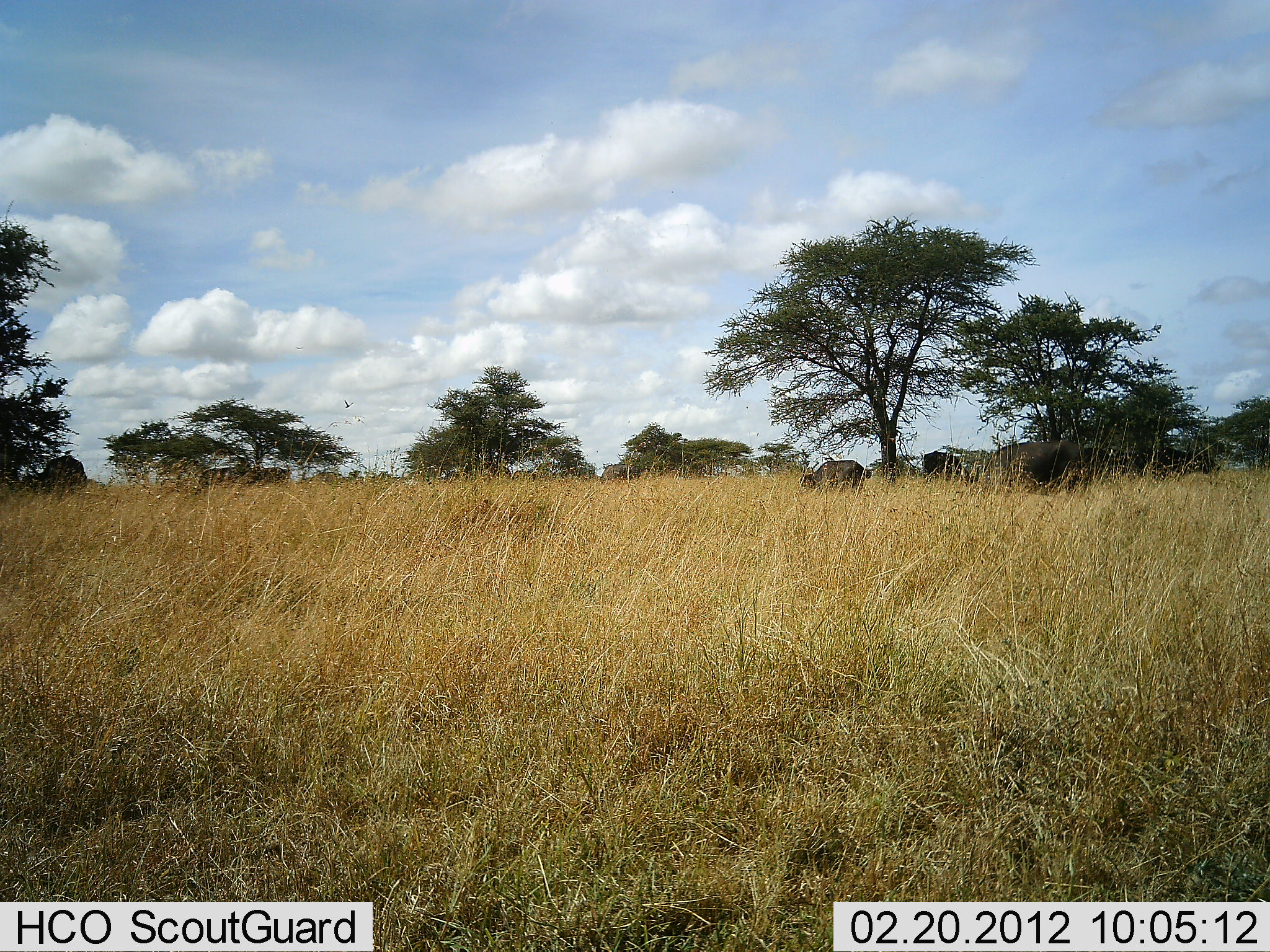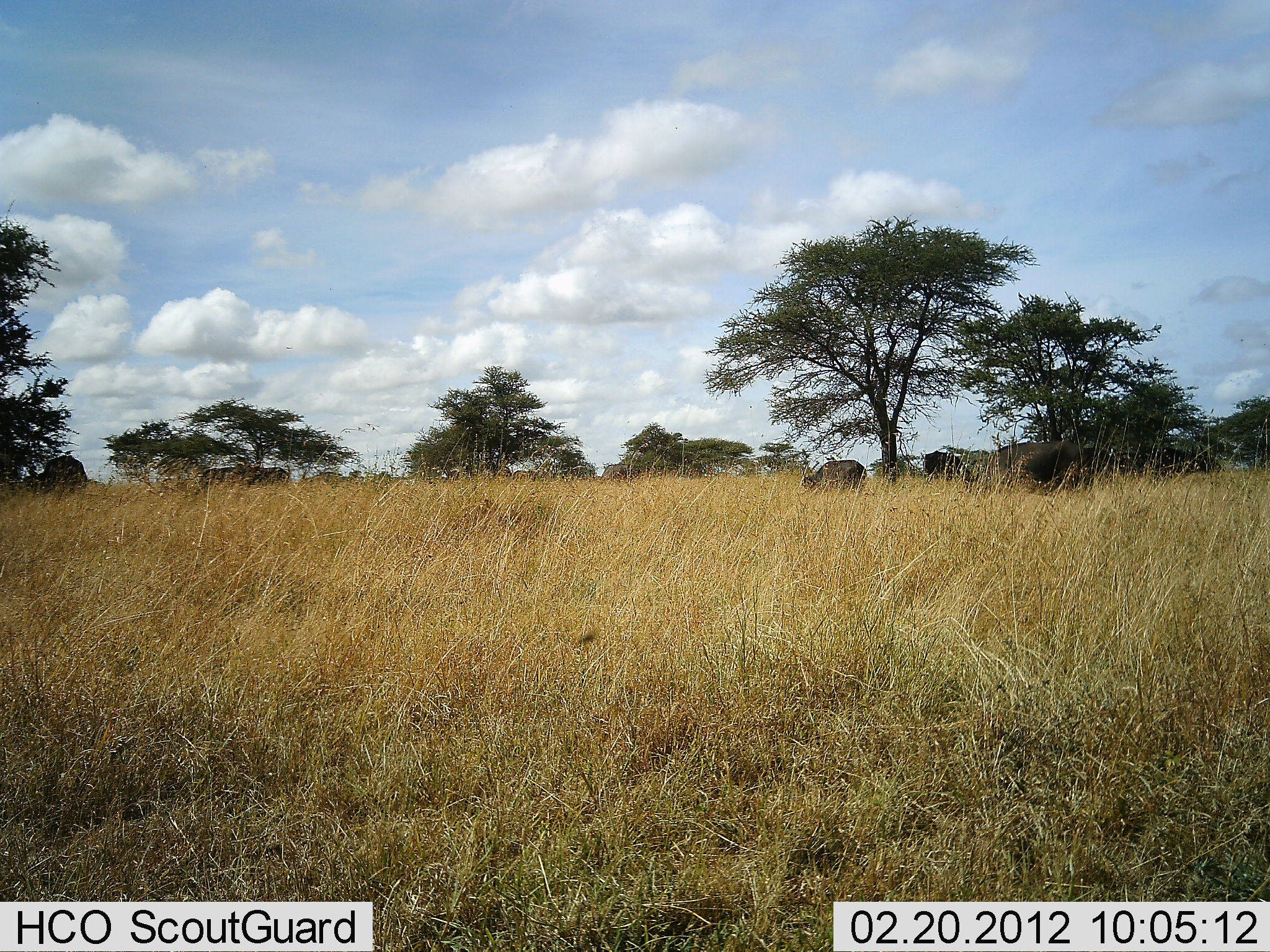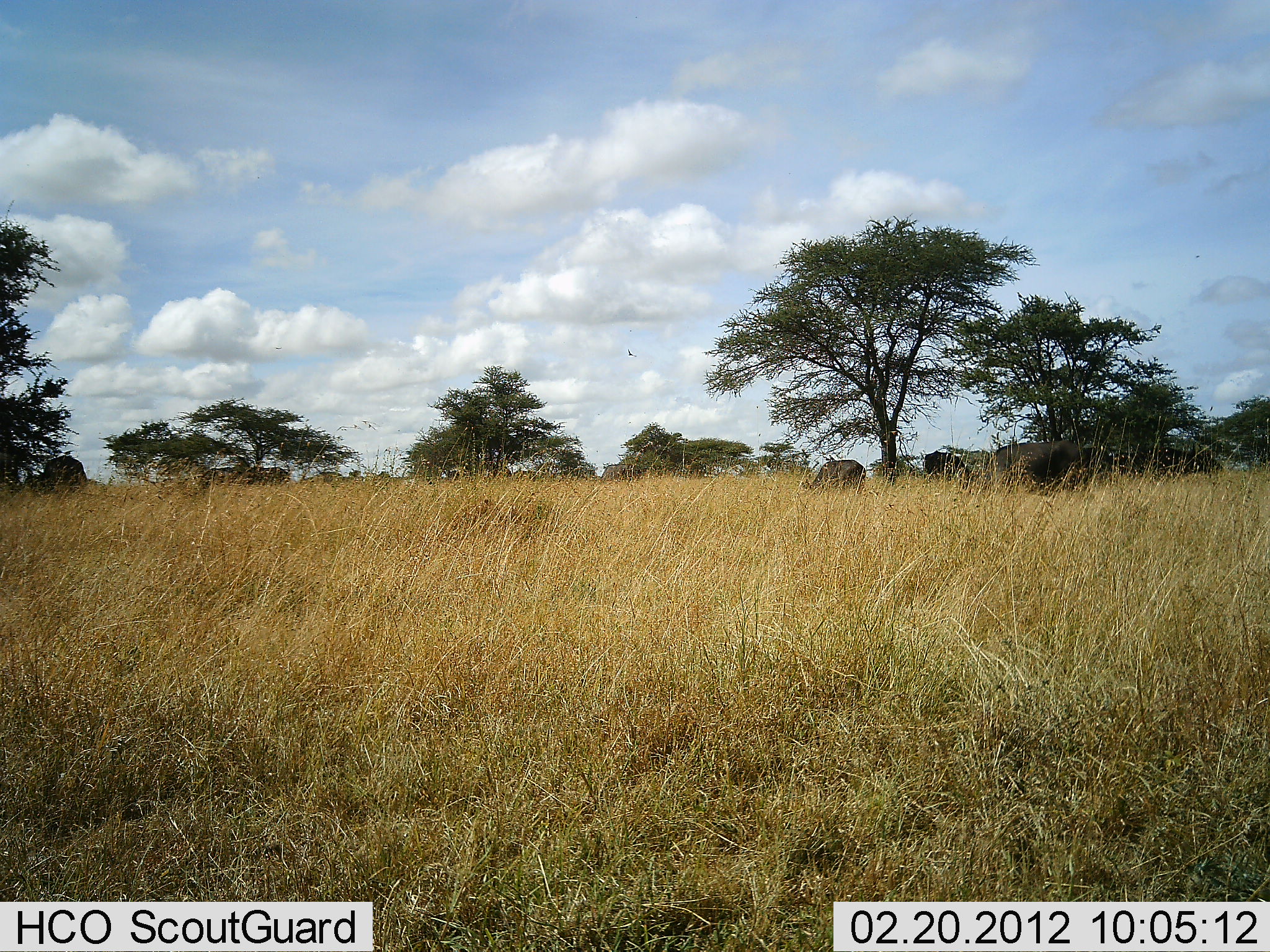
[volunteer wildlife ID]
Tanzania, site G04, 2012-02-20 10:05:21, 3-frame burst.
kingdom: Animalia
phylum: Chordata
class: Mammalia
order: Artiodactyla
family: Bovidae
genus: Syncerus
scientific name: Syncerus caffer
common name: cape buffalo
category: buffalo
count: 4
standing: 40%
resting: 7%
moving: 13%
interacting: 0%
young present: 0%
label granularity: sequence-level